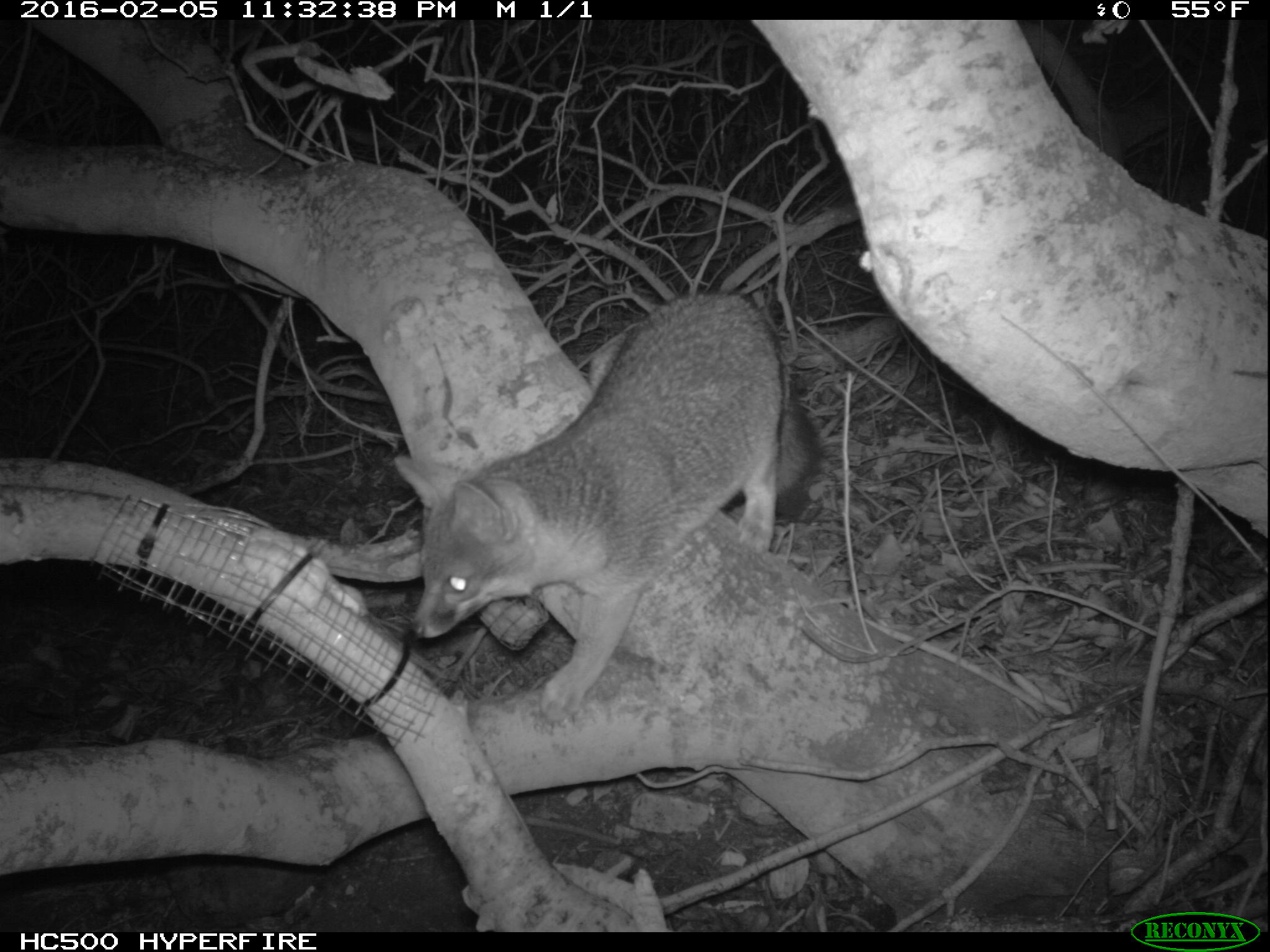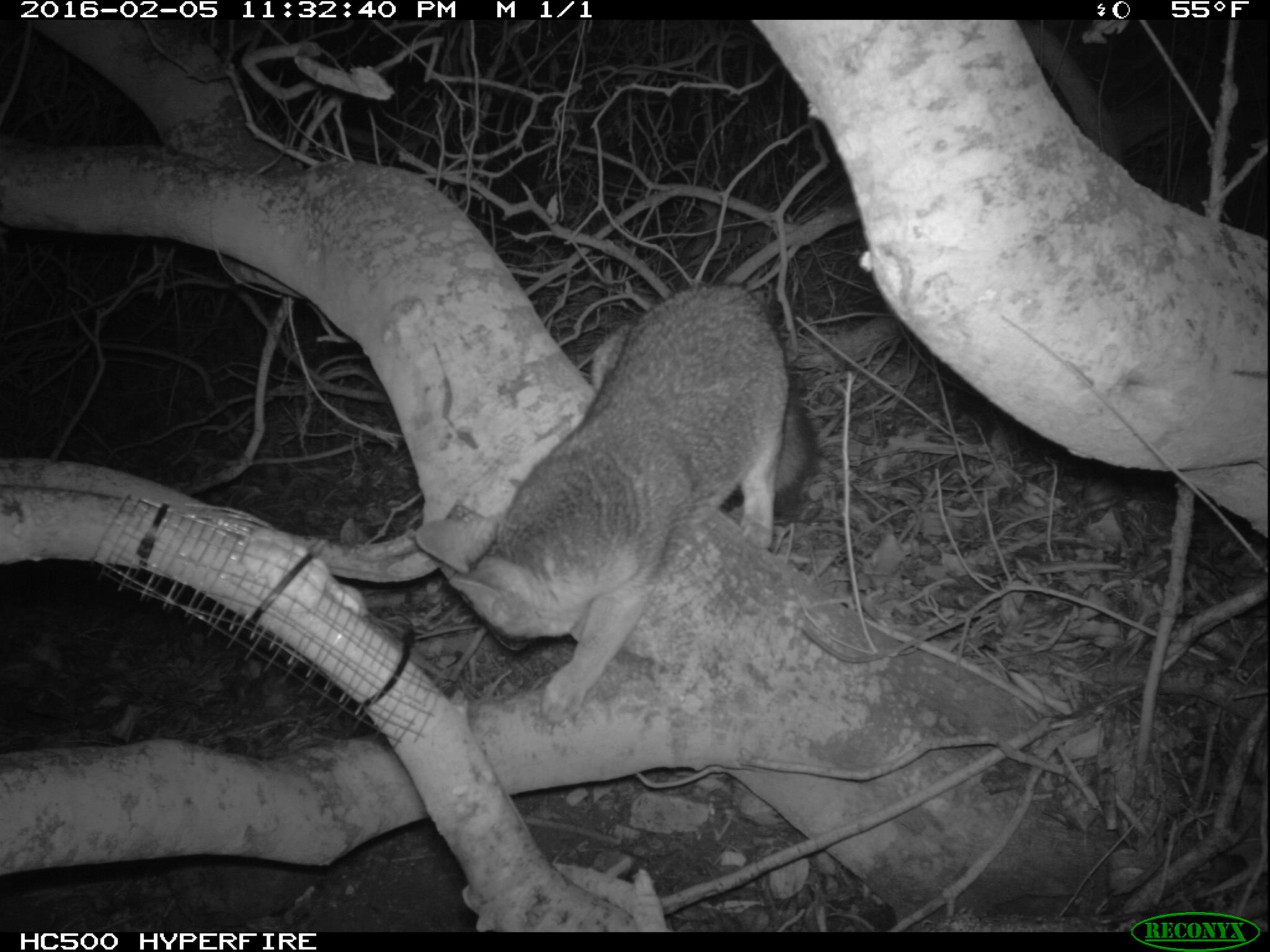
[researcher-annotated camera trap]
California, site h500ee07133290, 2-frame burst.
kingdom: Animalia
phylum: Chordata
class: Mammalia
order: Carnivora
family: Canidae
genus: Urocyon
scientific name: Urocyon littoralis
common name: island fox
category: fox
Fox (island fox) (Urocyon littoralis).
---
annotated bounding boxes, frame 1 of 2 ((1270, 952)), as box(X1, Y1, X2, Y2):
fox: box(394, 293, 822, 721)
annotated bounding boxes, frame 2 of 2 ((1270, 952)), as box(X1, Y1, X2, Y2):
fox: box(412, 278, 819, 725)